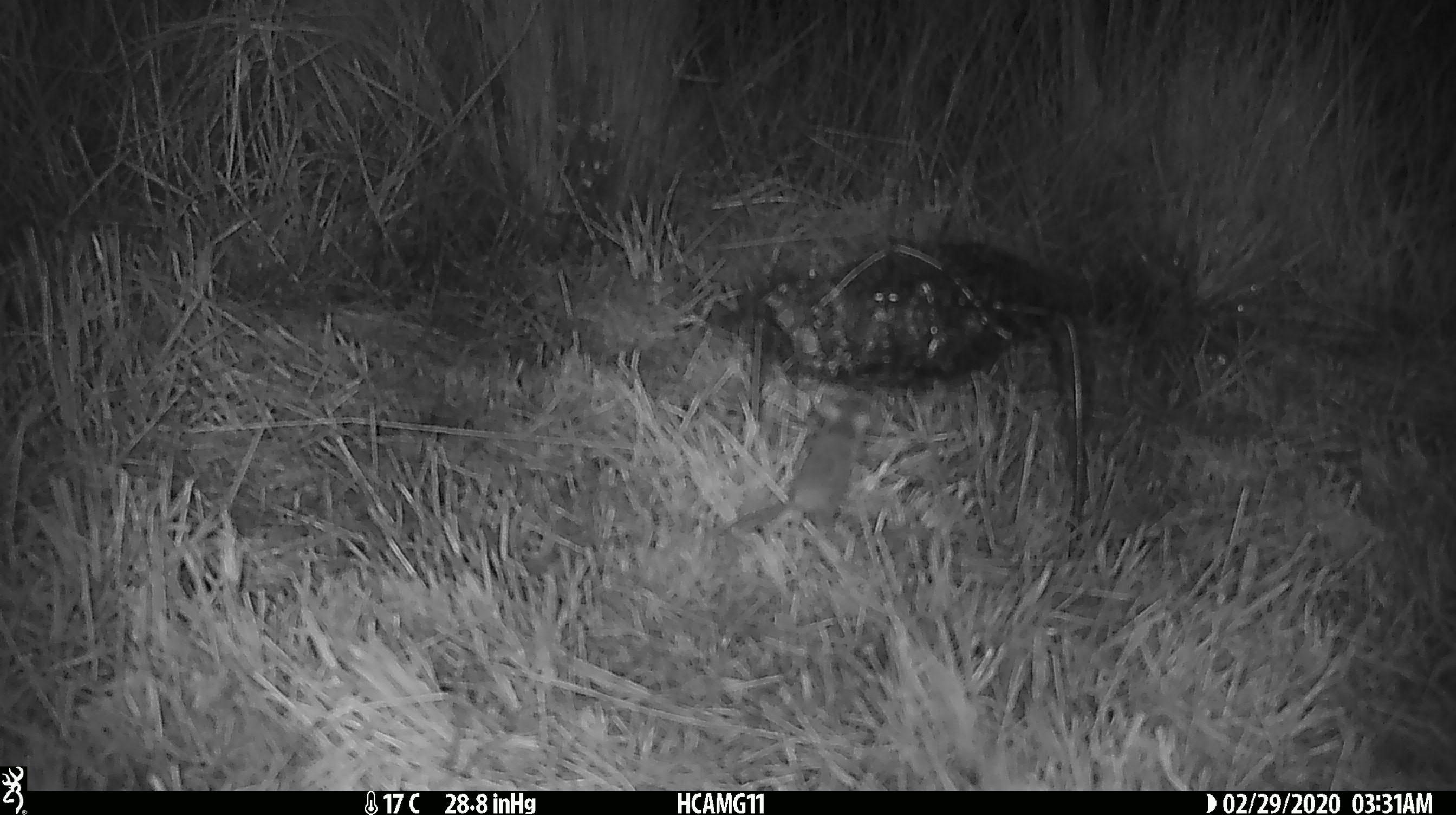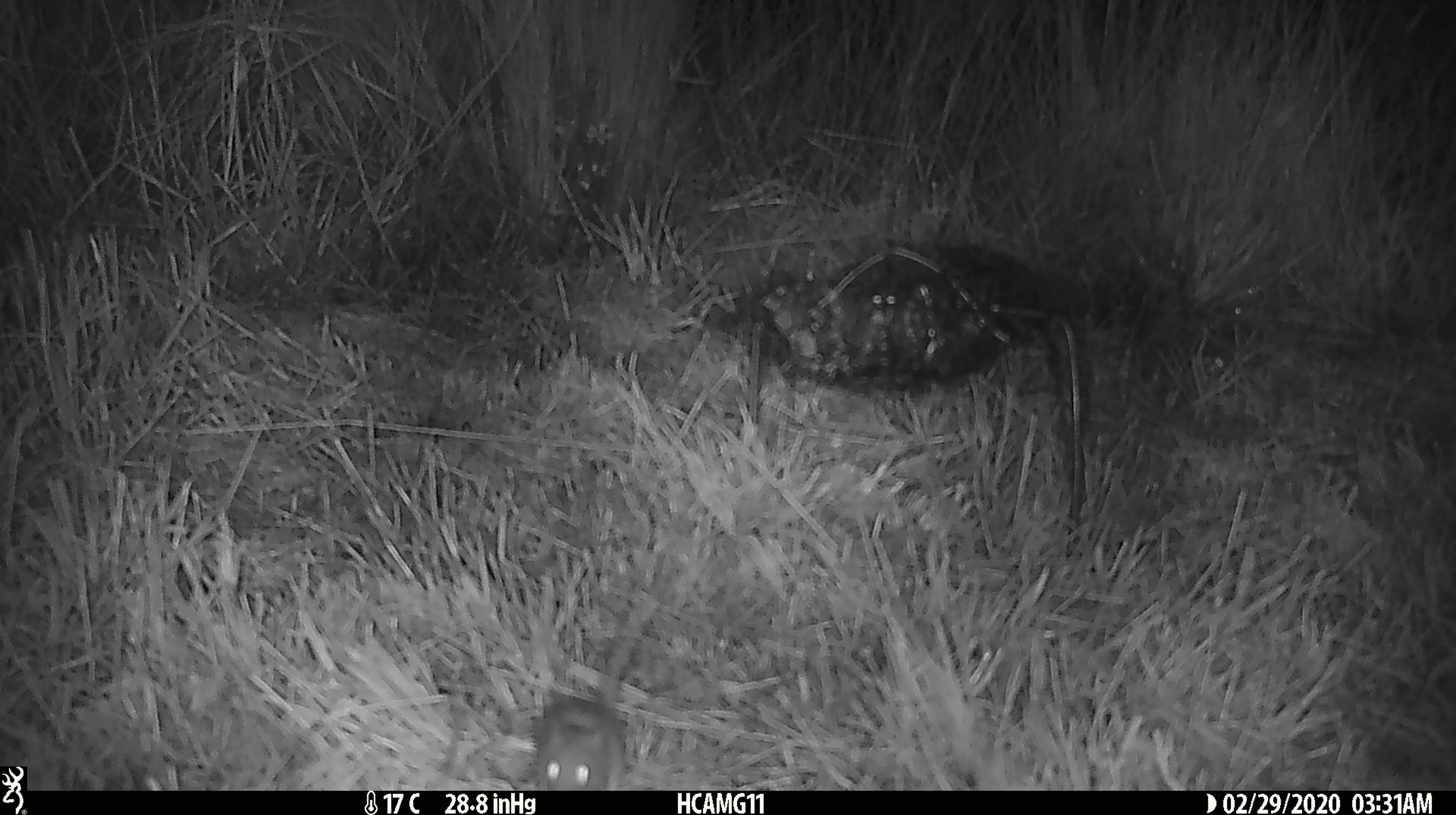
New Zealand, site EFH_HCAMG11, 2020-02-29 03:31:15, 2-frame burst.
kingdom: Animalia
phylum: Chordata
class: Mammalia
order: Rodentia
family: Muridae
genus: Mus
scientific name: Mus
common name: mouse